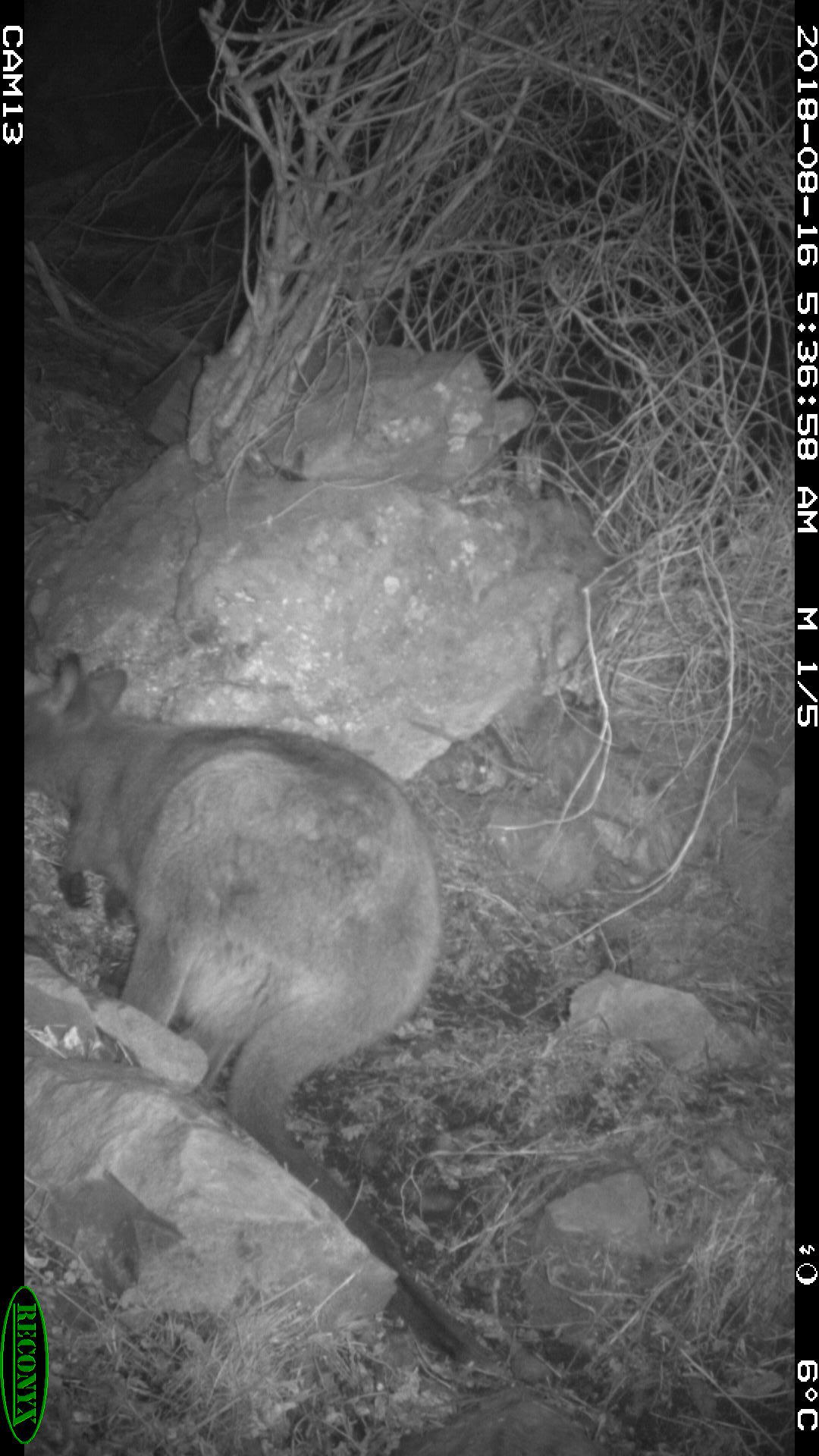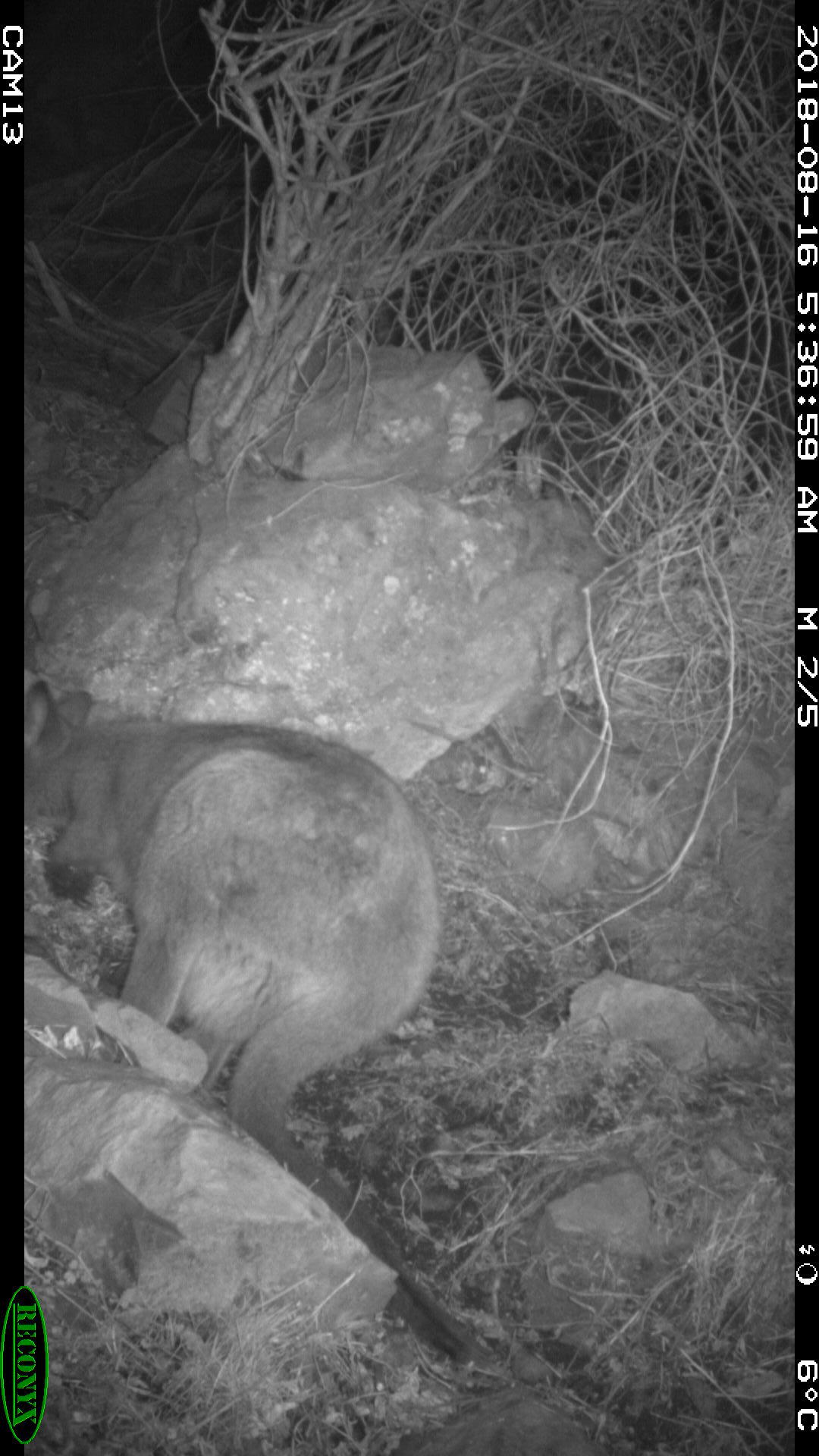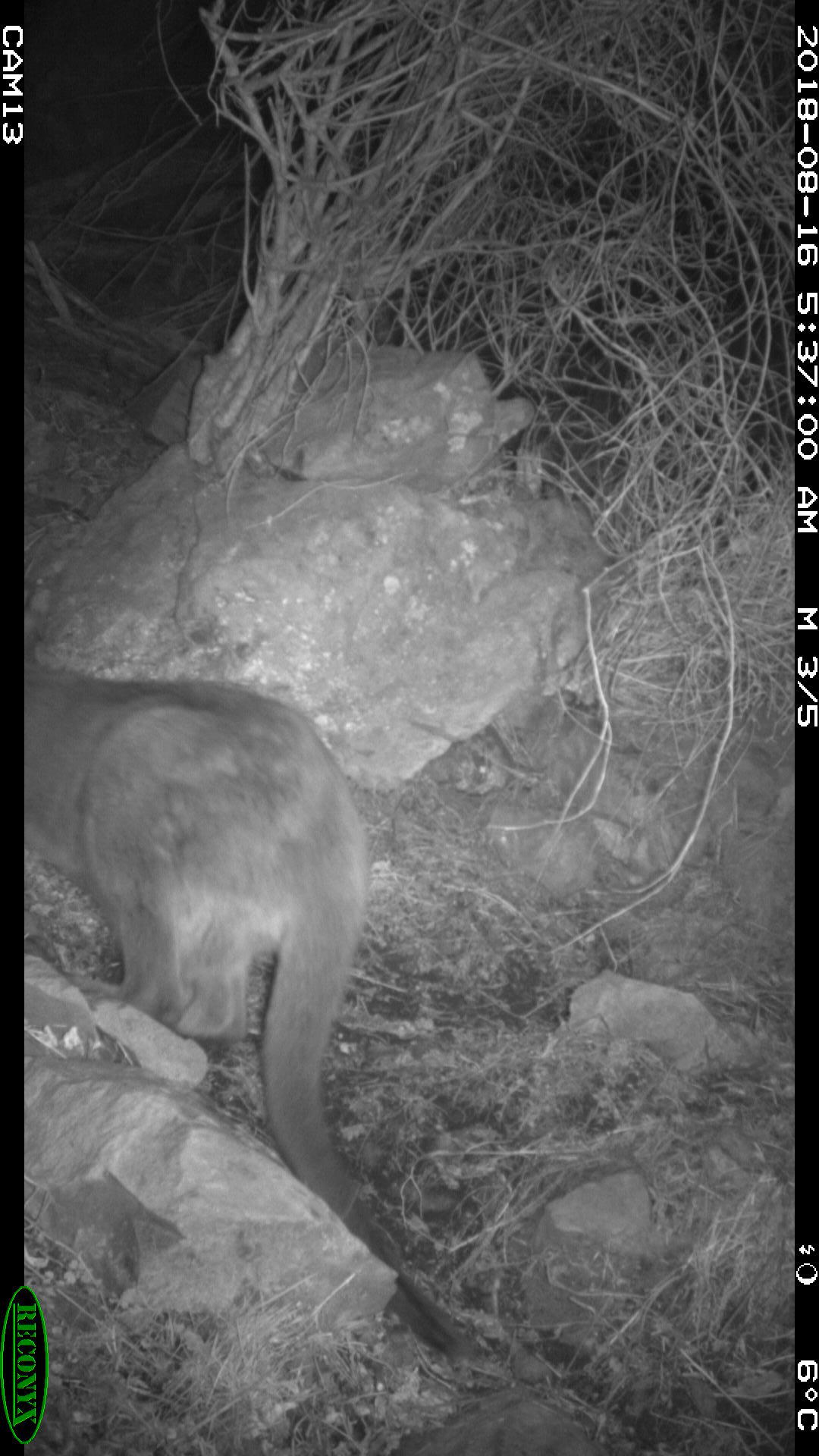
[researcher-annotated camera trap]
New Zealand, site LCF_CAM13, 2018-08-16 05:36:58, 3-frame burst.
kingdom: Animalia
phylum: Chordata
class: Mammalia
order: Diprotodontia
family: Macropodidae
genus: Notamacropus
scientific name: Notamacropus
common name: wallaby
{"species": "wallaby (Notamacropus)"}